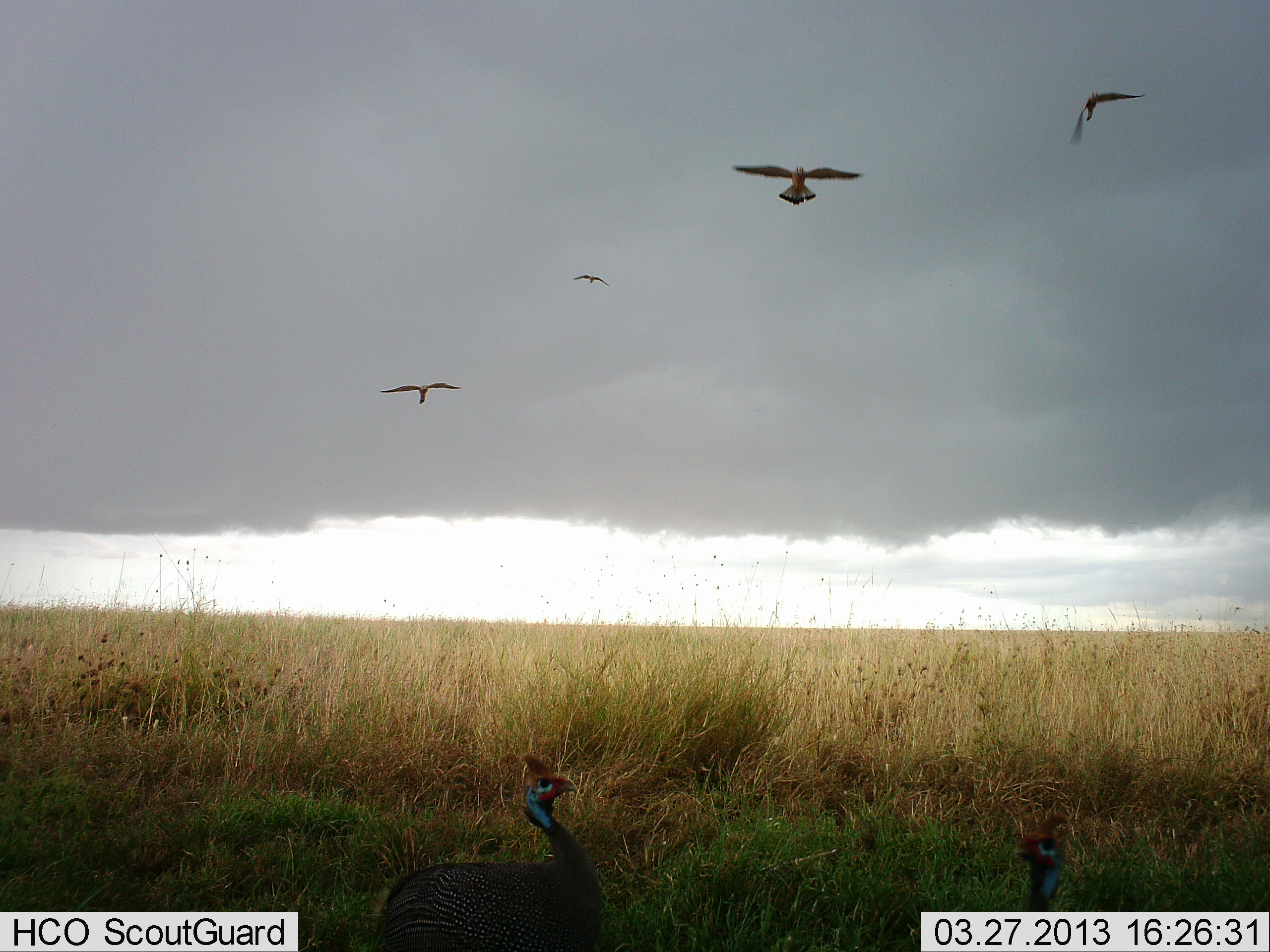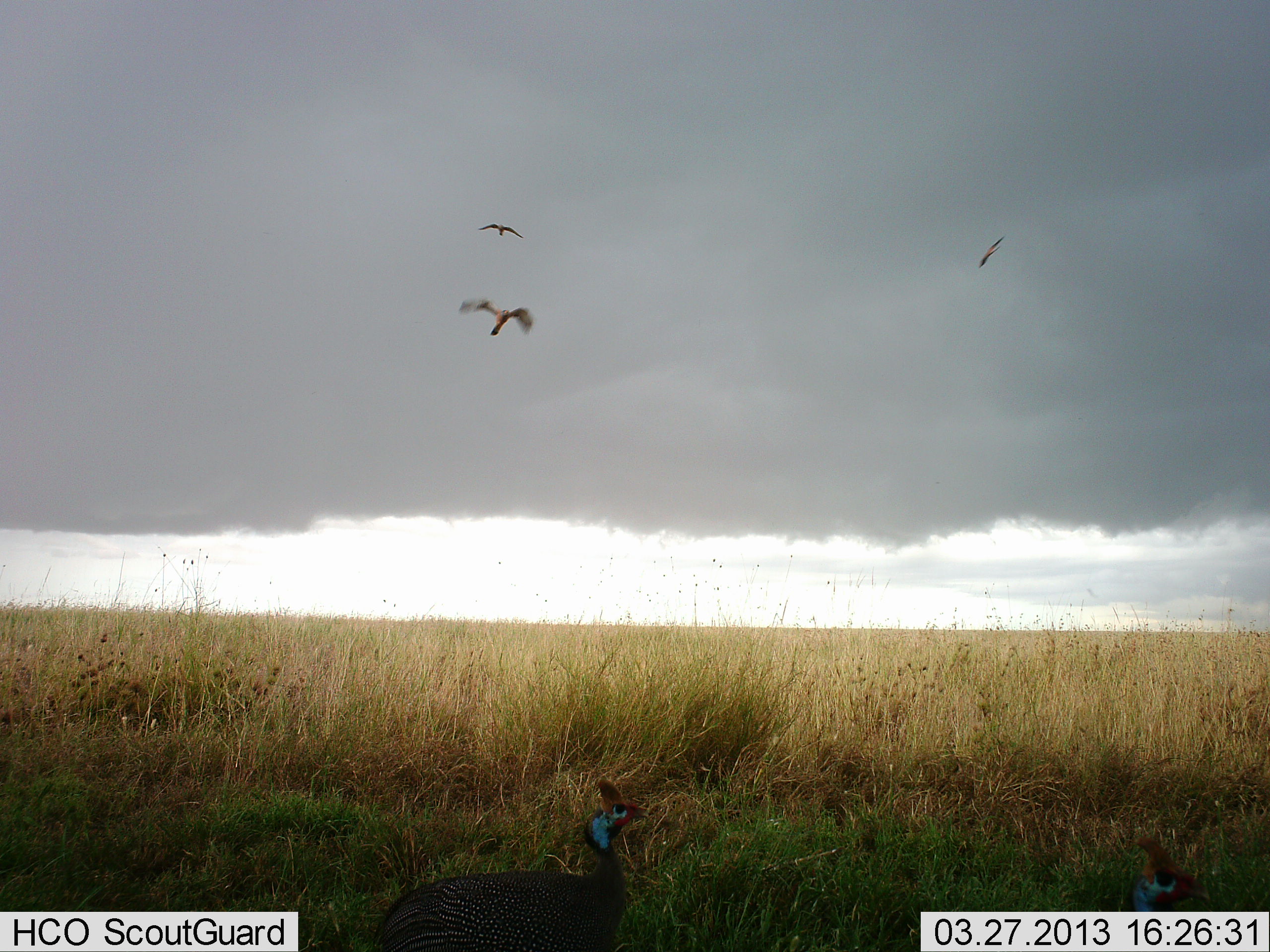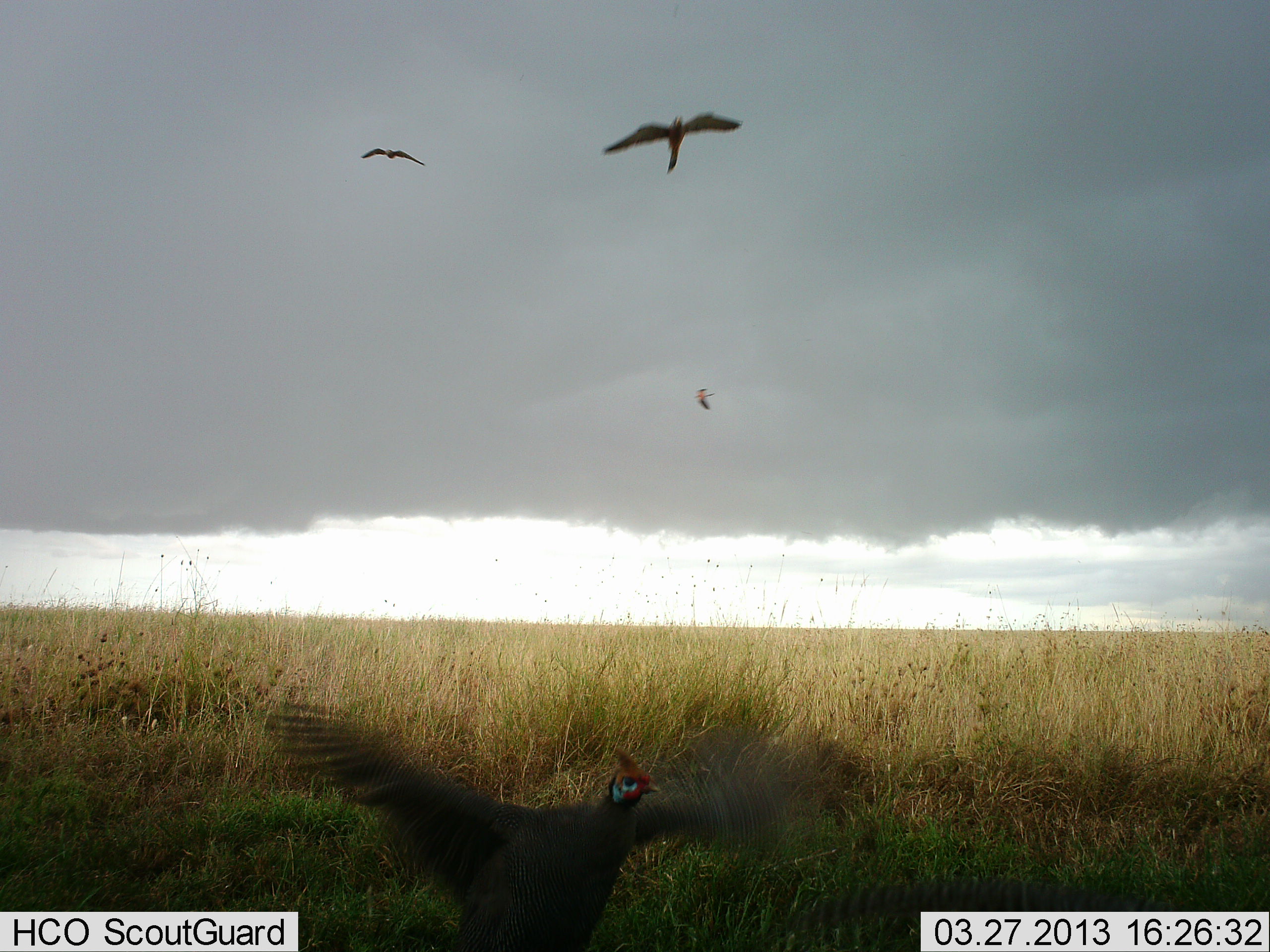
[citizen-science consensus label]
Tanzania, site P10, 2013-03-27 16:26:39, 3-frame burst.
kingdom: Animalia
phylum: Chordata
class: Aves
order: Galliformes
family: Numididae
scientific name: Numididae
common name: guinea fowl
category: guineafowl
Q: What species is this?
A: Guineafowl (guinea fowl) (Numididae).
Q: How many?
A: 2.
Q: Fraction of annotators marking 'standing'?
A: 43%.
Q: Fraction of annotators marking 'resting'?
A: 0%.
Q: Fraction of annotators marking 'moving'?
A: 74%.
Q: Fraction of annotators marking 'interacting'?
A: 0%.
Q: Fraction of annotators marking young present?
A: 0%.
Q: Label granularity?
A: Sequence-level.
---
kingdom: Animalia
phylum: Chordata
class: Aves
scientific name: Aves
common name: bird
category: otherbird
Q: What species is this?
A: Otherbird (bird) (Aves).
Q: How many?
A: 4.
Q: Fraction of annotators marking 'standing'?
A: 4%.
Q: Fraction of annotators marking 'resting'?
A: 0%.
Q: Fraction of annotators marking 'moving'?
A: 100%.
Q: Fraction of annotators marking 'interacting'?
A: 8%.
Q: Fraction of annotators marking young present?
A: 0%.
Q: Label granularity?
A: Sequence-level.